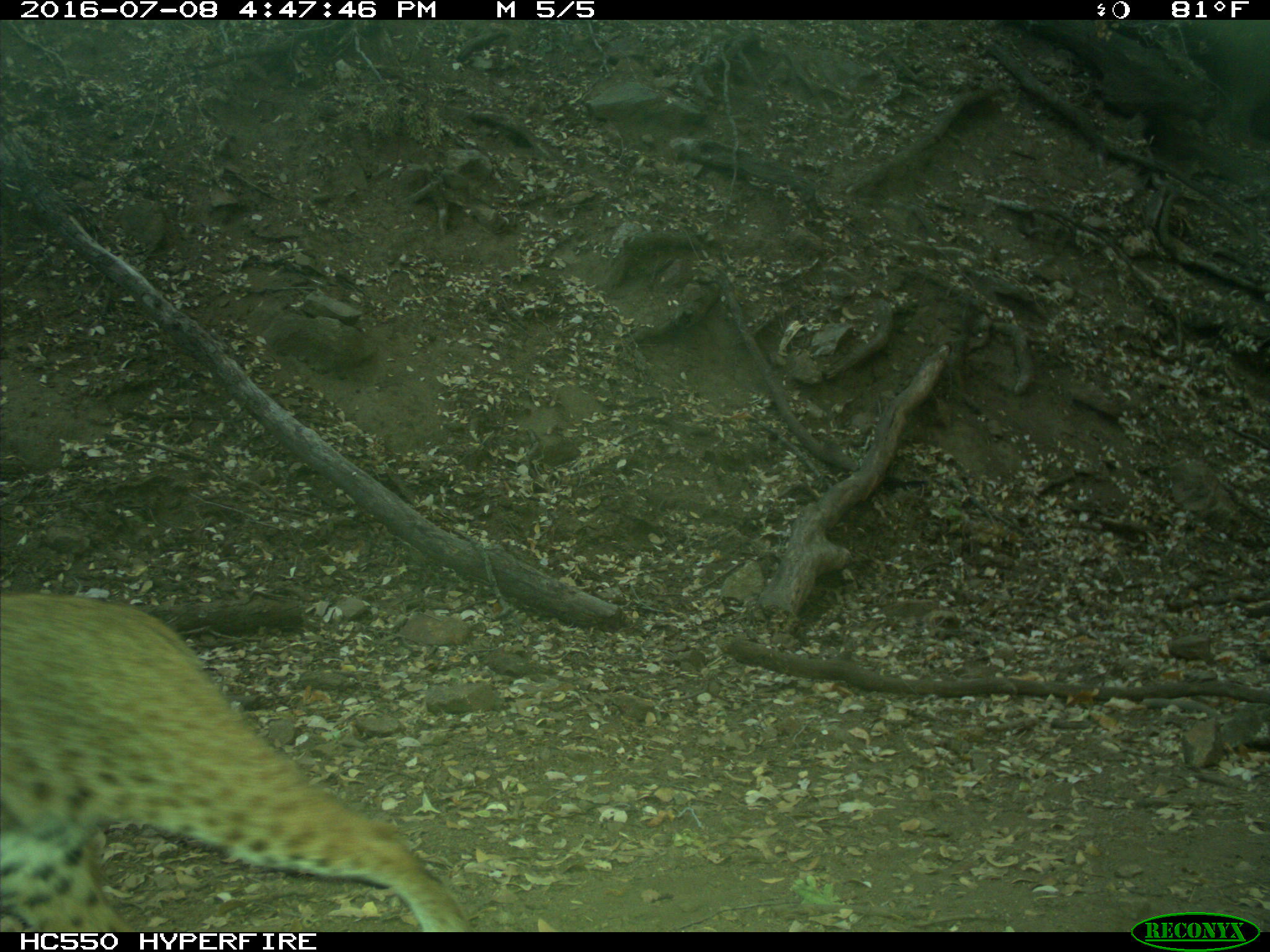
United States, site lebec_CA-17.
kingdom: Animalia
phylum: Chordata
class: Mammalia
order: Carnivora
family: Felidae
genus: Lynx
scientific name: Lynx rufus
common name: bobcat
Lynx rufus (bobcat).